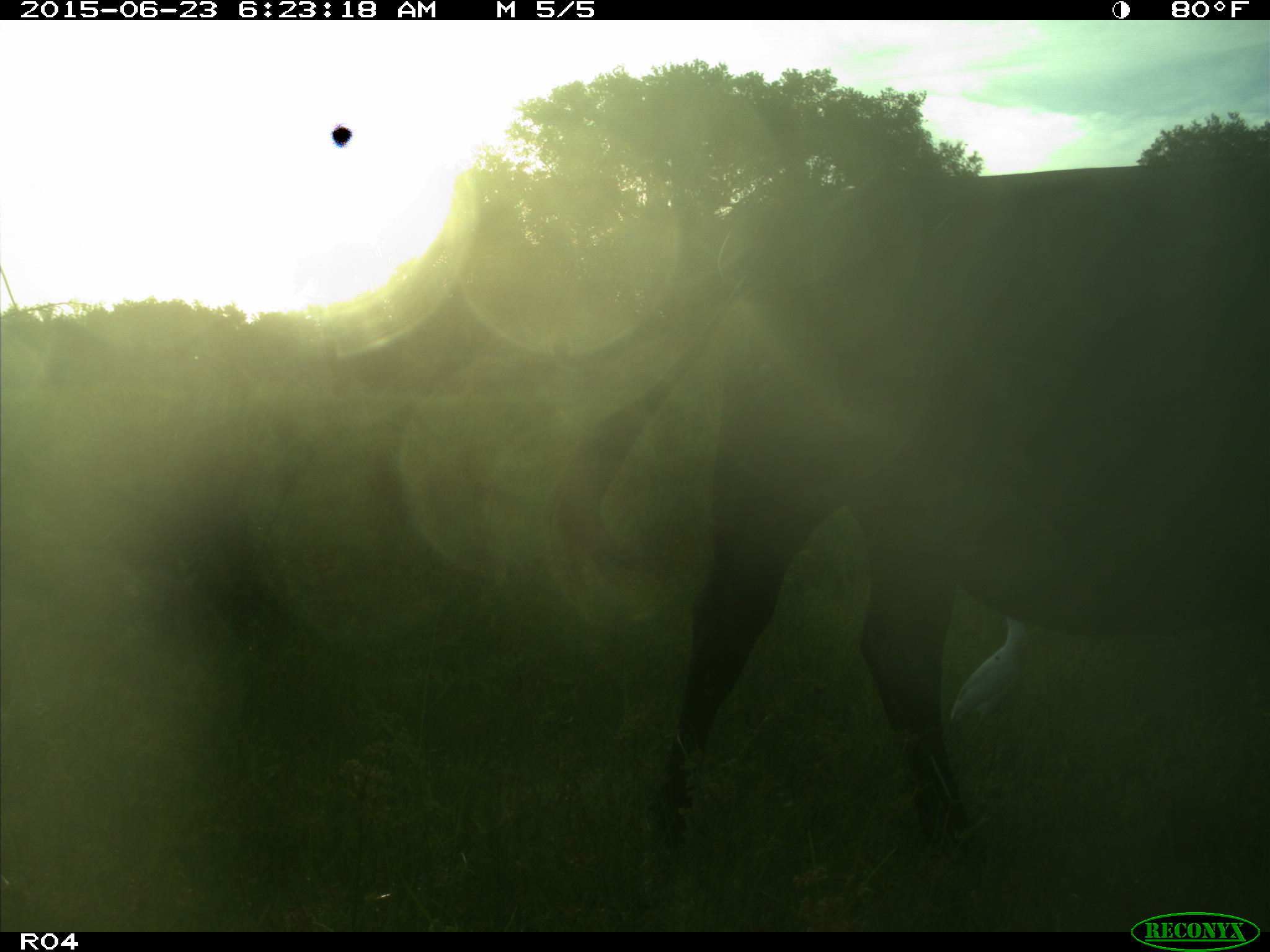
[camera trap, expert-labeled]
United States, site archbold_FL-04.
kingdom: Animalia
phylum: Chordata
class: Mammalia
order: Artiodactyla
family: Bovidae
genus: Bos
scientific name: Bos taurus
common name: domestic cow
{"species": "Bos taurus (domestic cow)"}